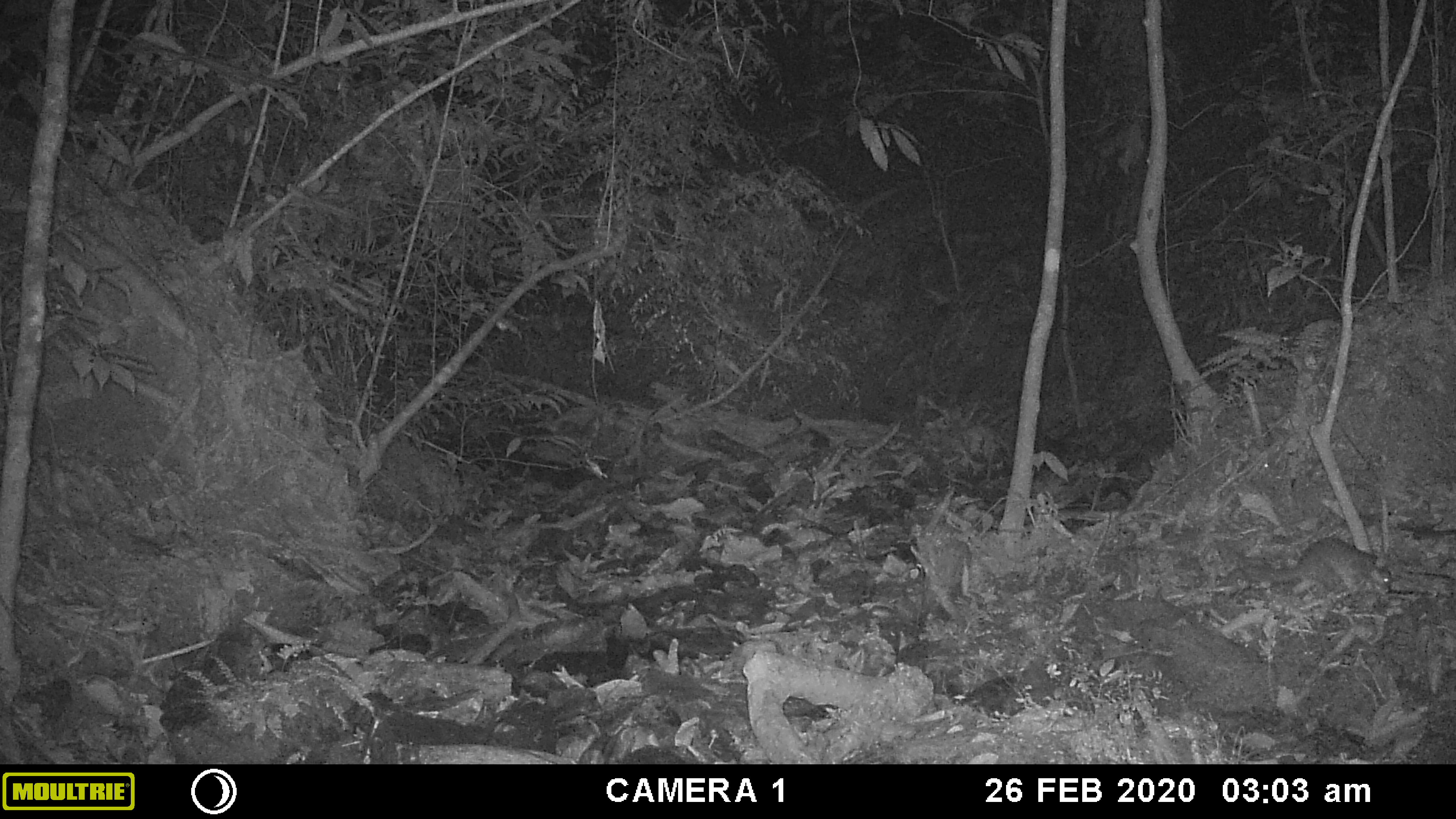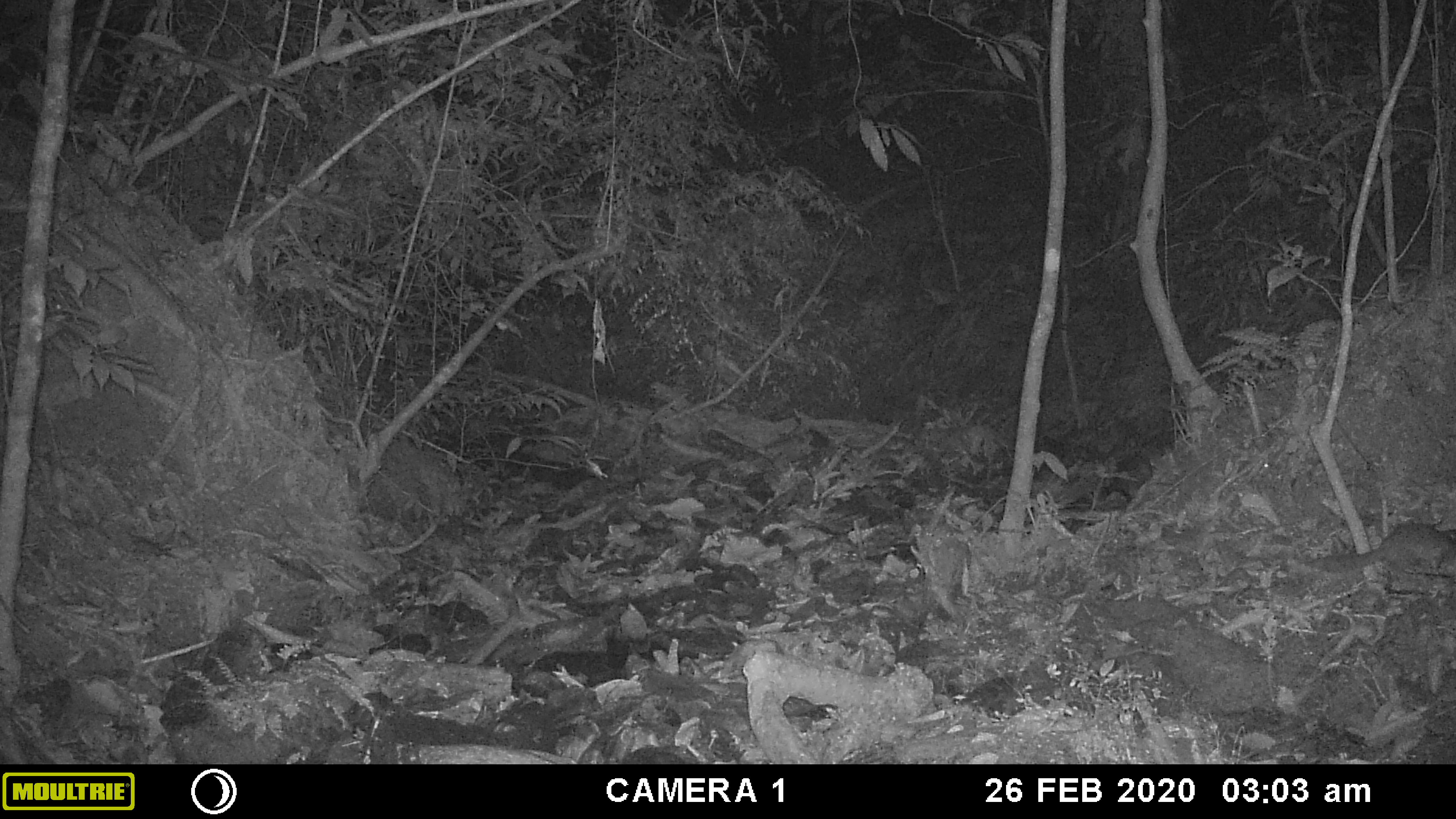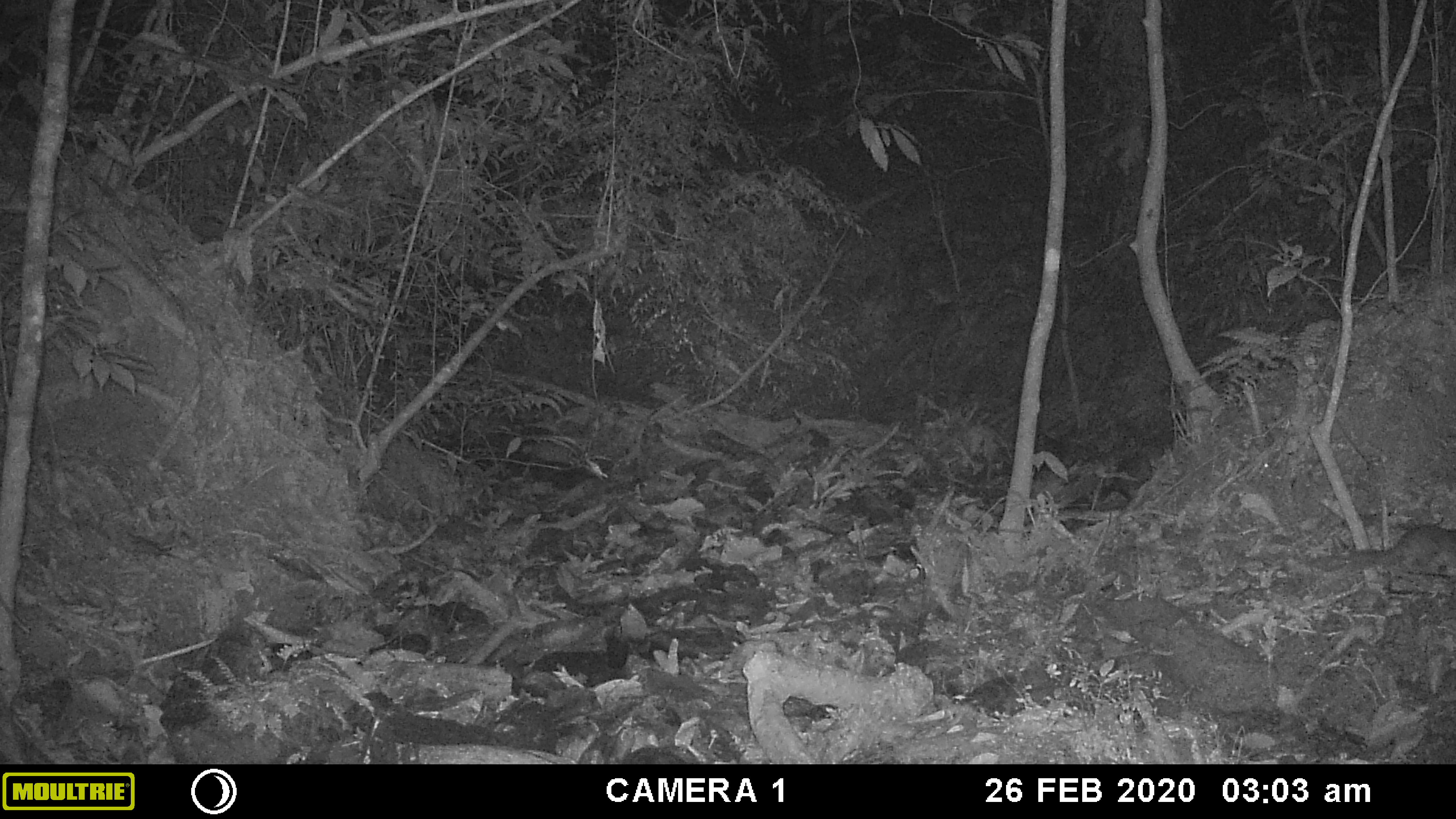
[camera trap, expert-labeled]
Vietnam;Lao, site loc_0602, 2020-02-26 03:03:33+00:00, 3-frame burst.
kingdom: Animalia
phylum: Chordata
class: Mammalia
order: Carnivora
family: Mustelidae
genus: Melogale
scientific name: Melogale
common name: ferret badger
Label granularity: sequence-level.